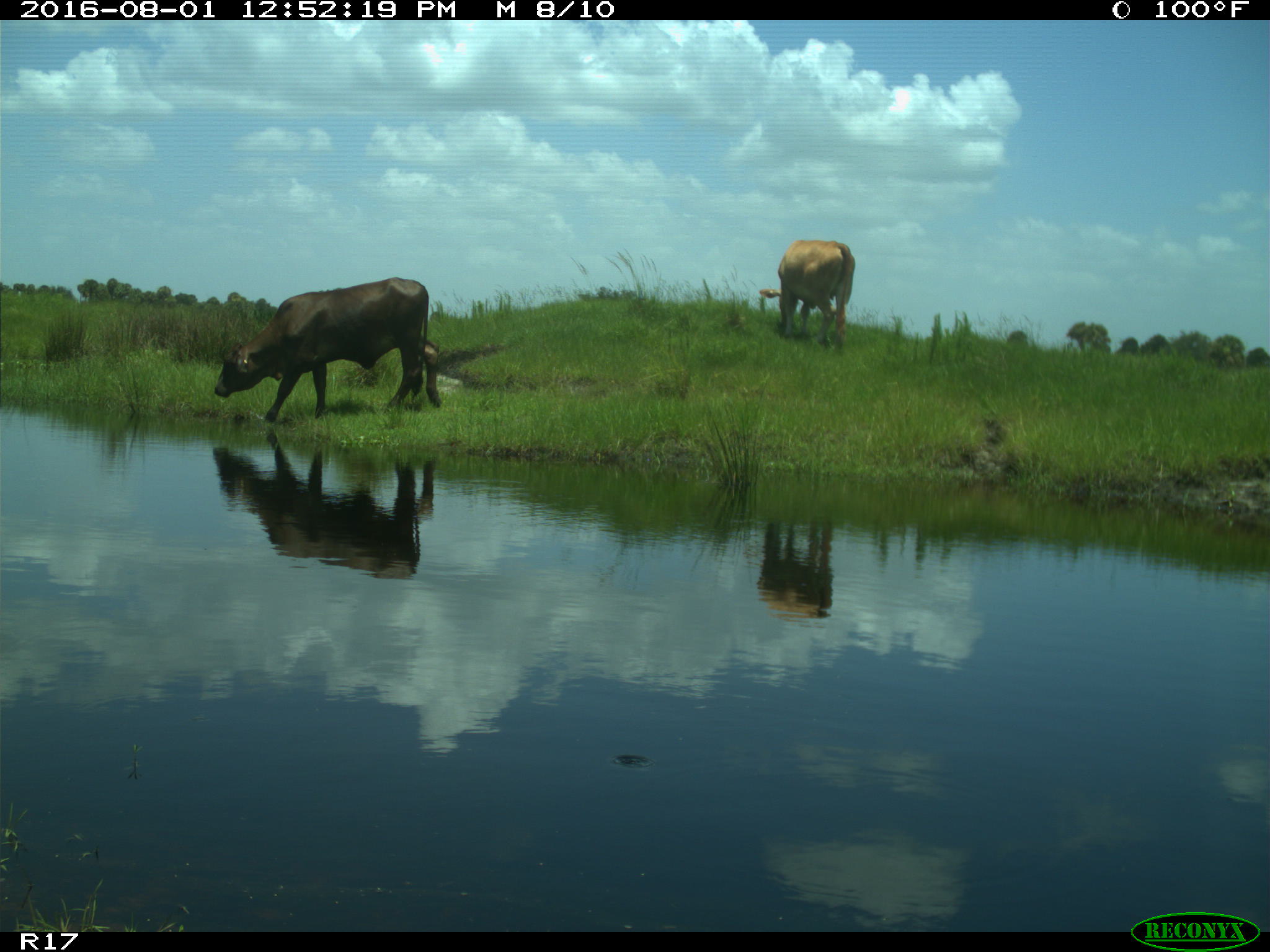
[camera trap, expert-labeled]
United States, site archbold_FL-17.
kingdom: Animalia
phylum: Chordata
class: Mammalia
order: Artiodactyla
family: Bovidae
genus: Bos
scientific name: Bos taurus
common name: domestic cow